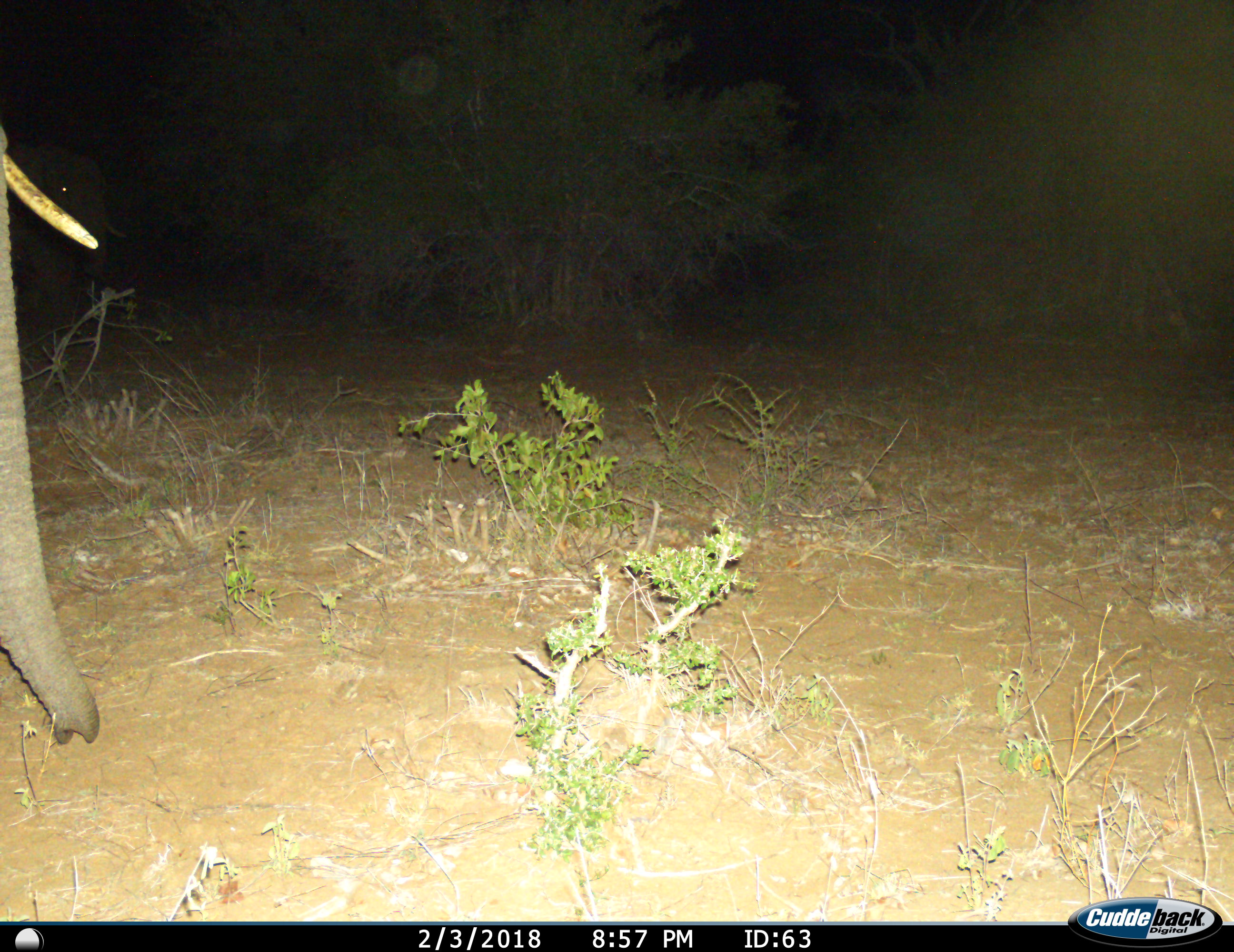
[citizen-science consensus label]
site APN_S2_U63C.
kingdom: Animalia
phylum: Chordata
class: Mammalia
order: Proboscidea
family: Elephantidae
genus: Loxodonta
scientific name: Loxodonta africana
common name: african bush elephant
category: elephant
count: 1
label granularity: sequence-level